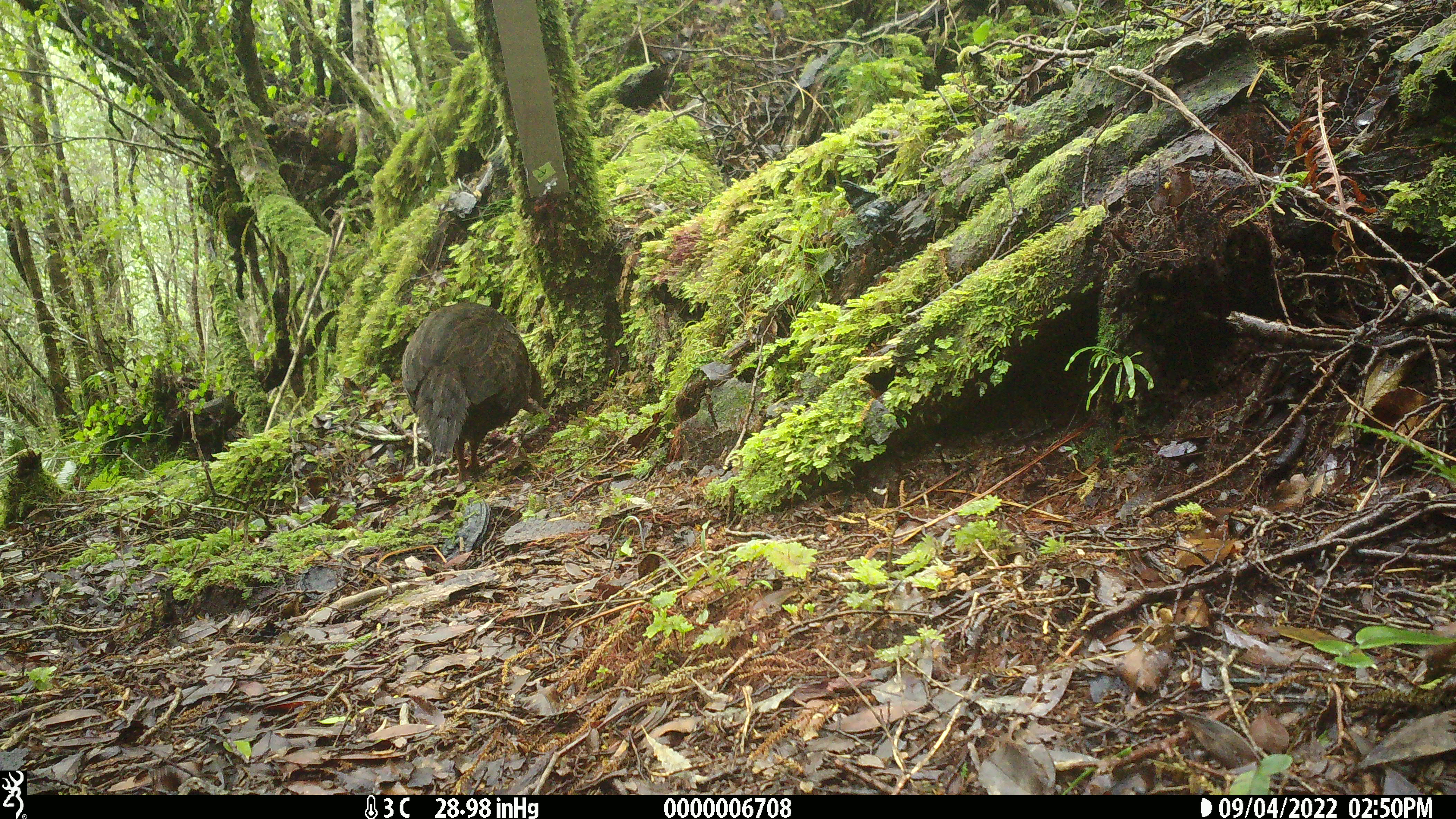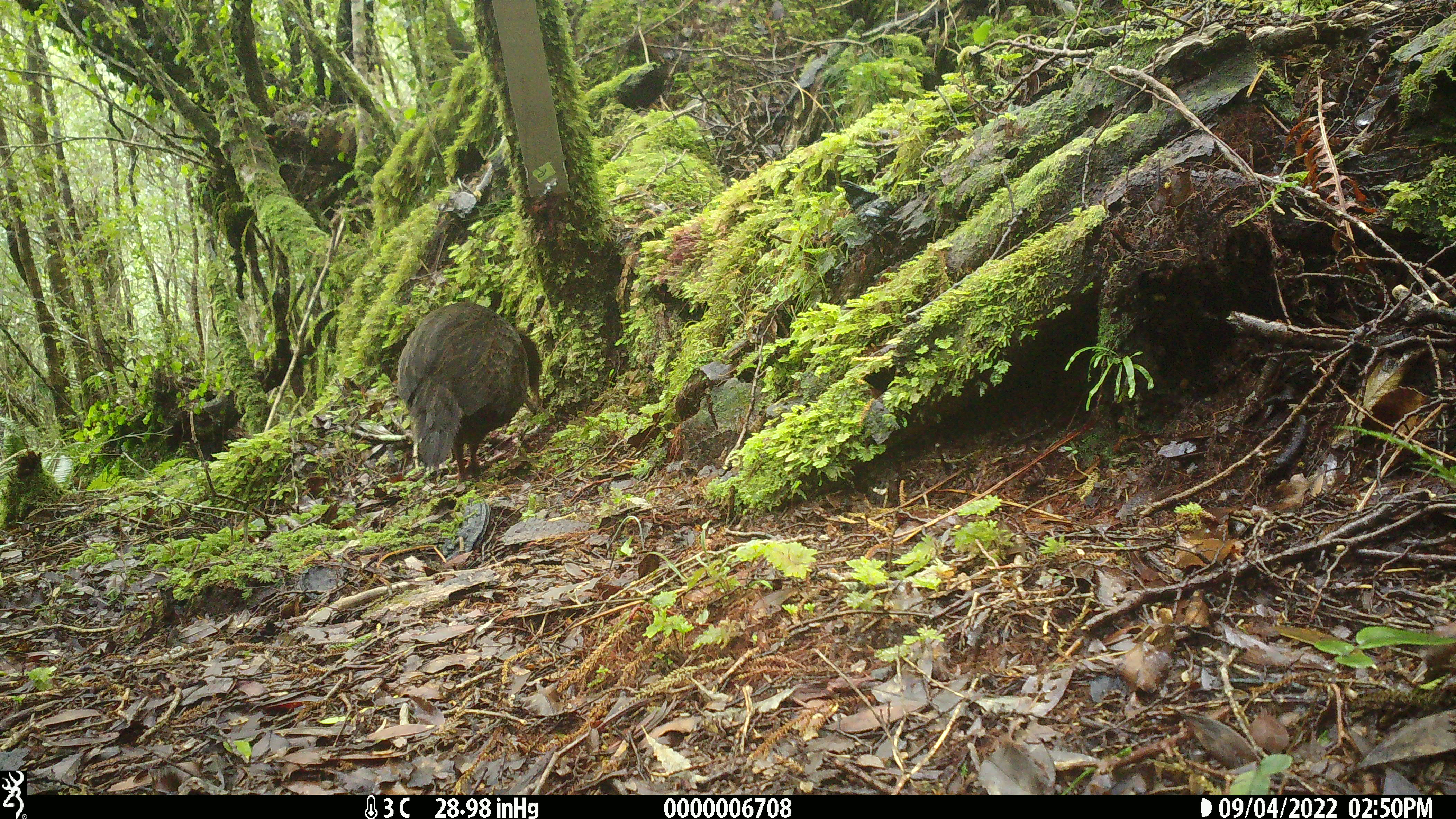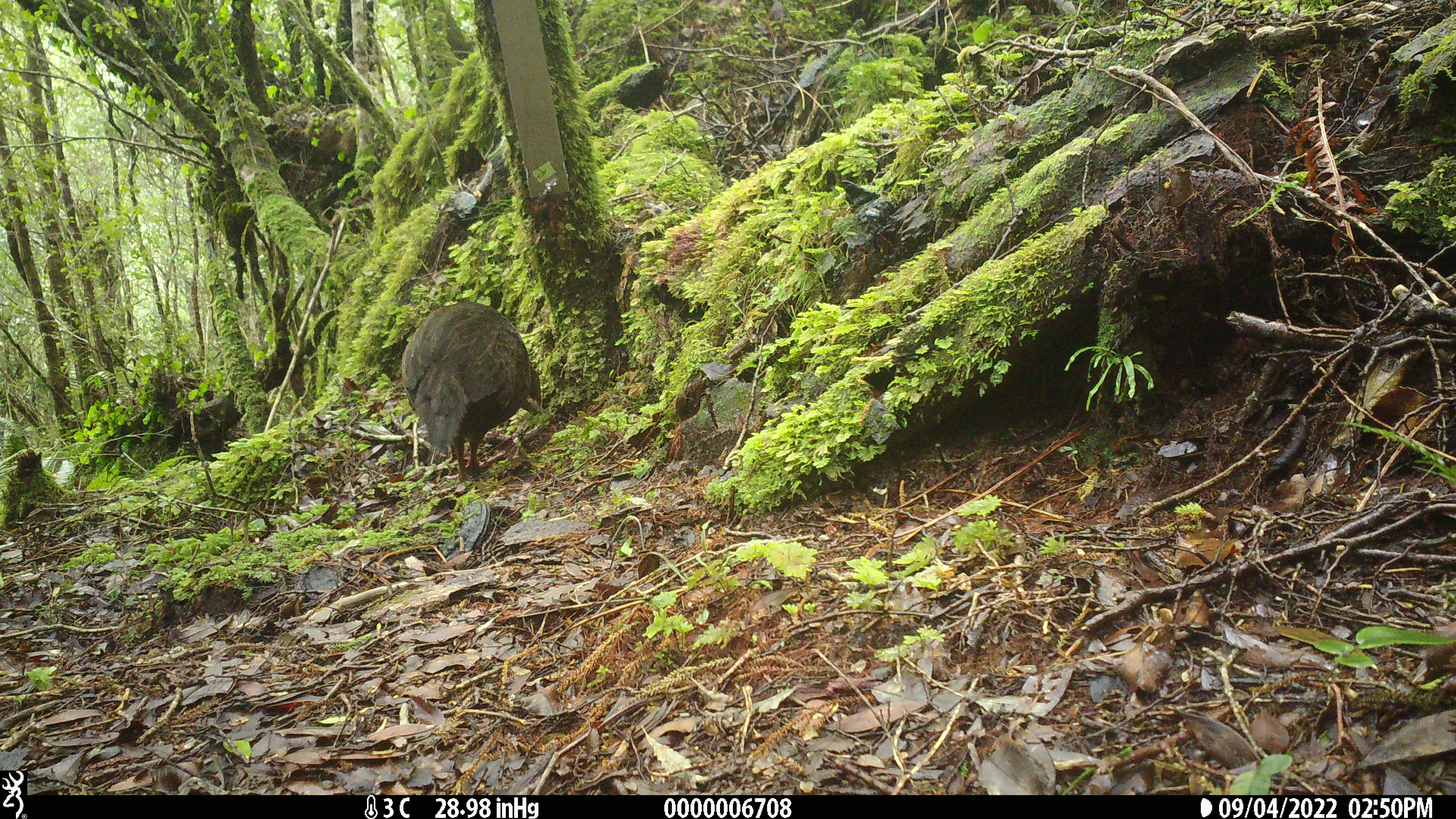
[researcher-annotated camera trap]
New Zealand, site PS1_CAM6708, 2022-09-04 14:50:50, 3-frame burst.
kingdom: Animalia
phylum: Chordata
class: Aves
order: Gruiformes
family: Rallidae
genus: Gallirallus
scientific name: Gallirallus australis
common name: weka